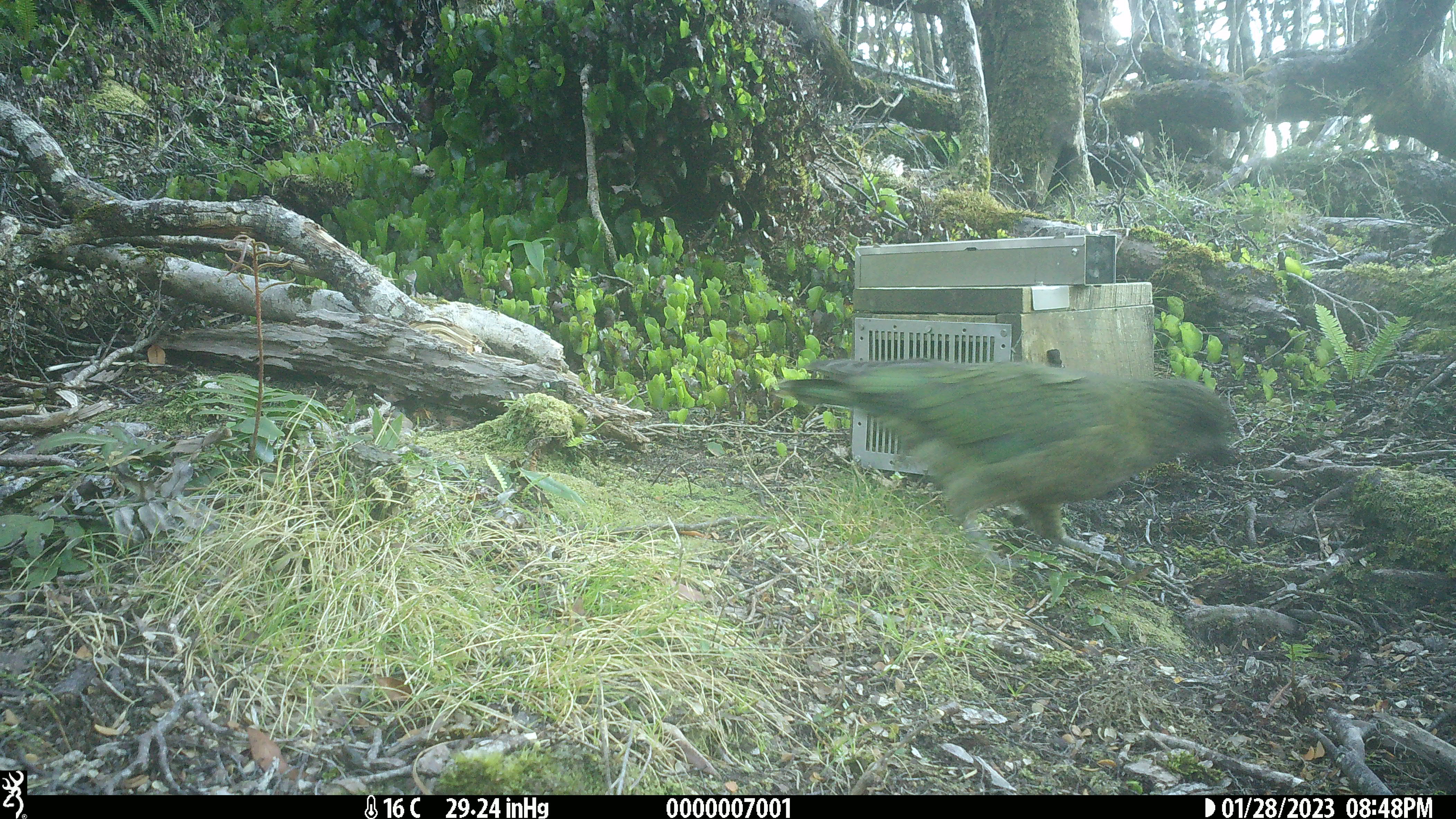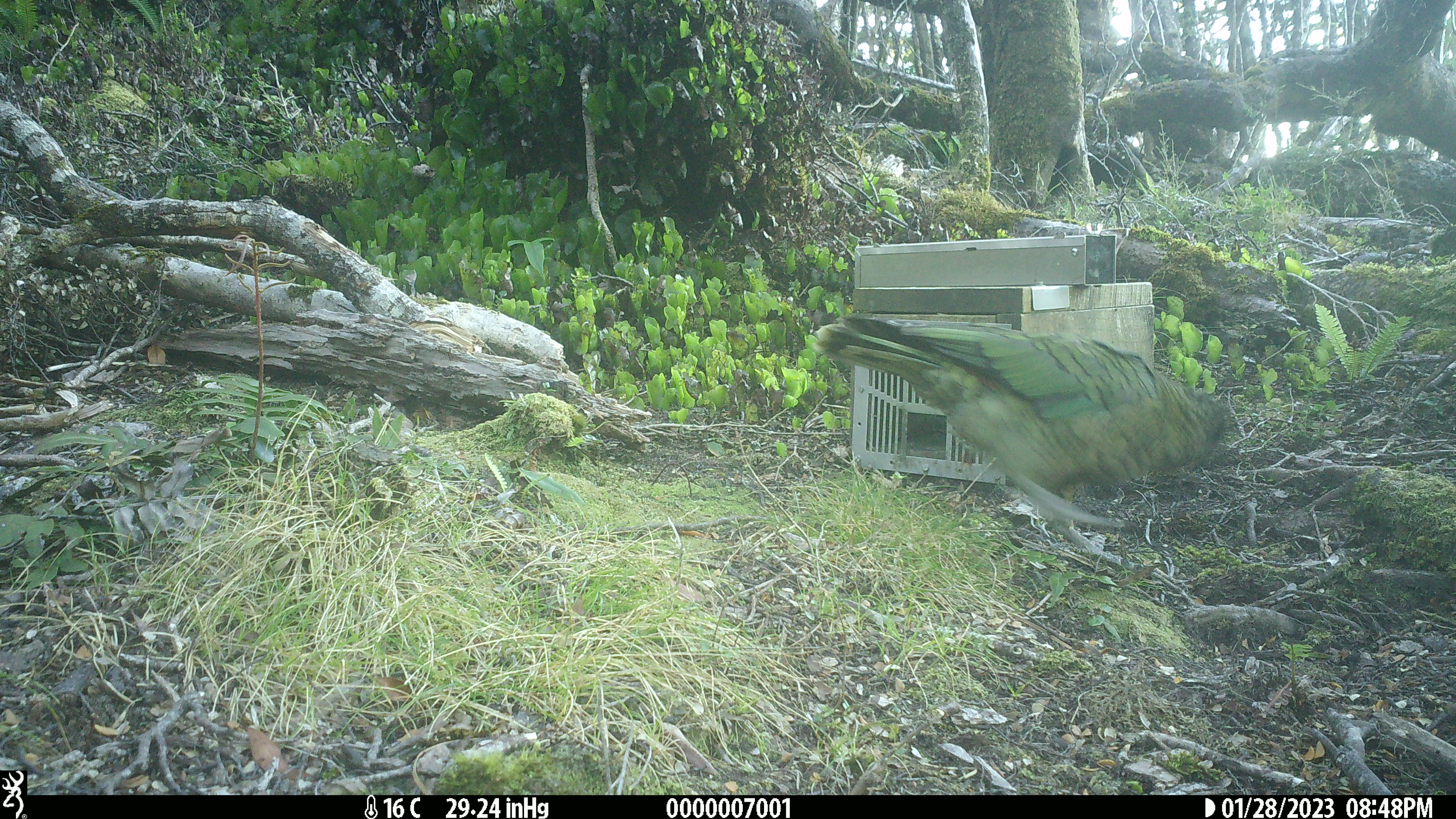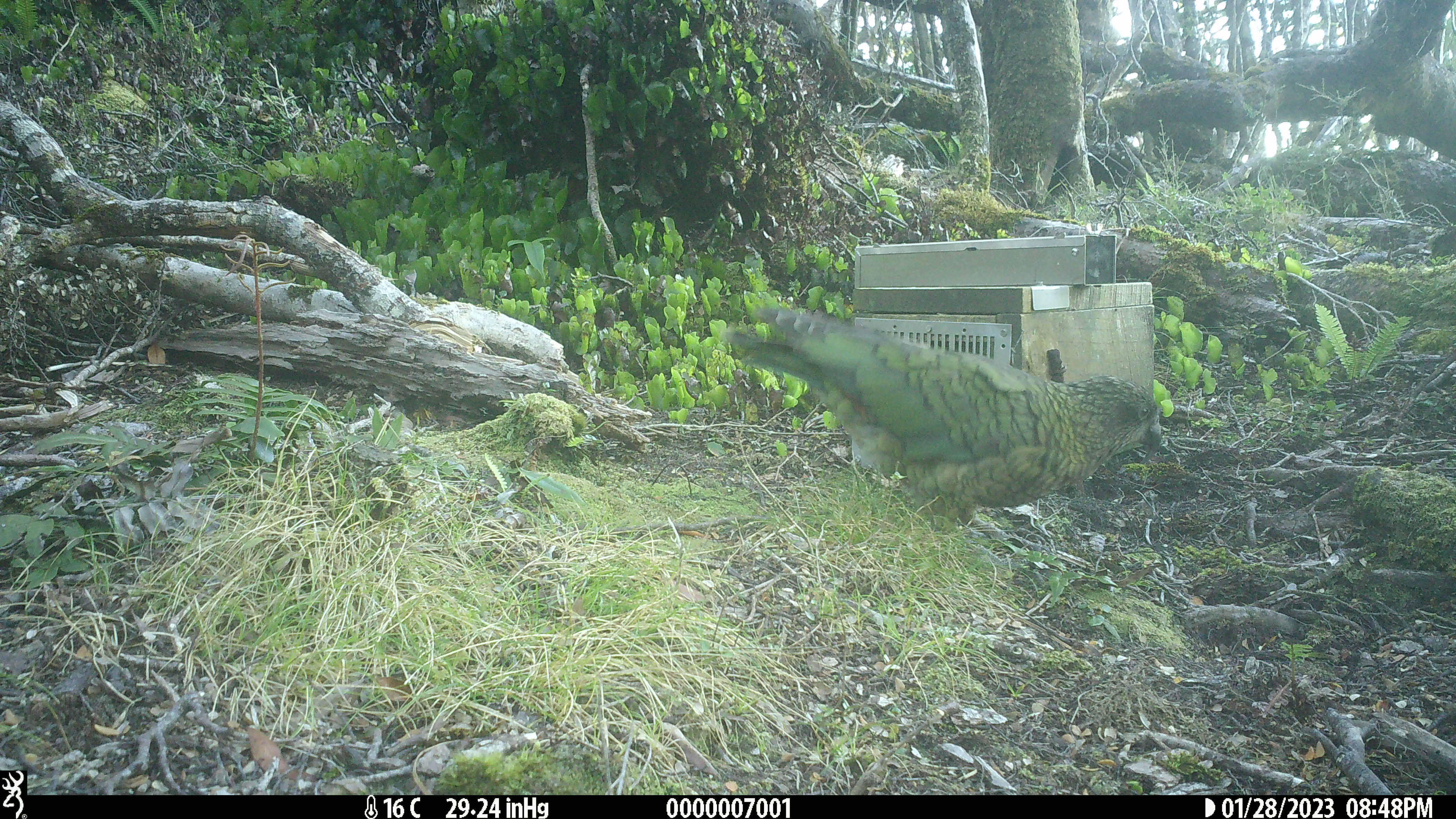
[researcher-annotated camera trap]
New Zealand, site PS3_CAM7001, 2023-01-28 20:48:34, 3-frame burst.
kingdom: Animalia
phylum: Chordata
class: Aves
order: Psittaciformes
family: Strigopidae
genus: Nestor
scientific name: Nestor notabilis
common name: kea